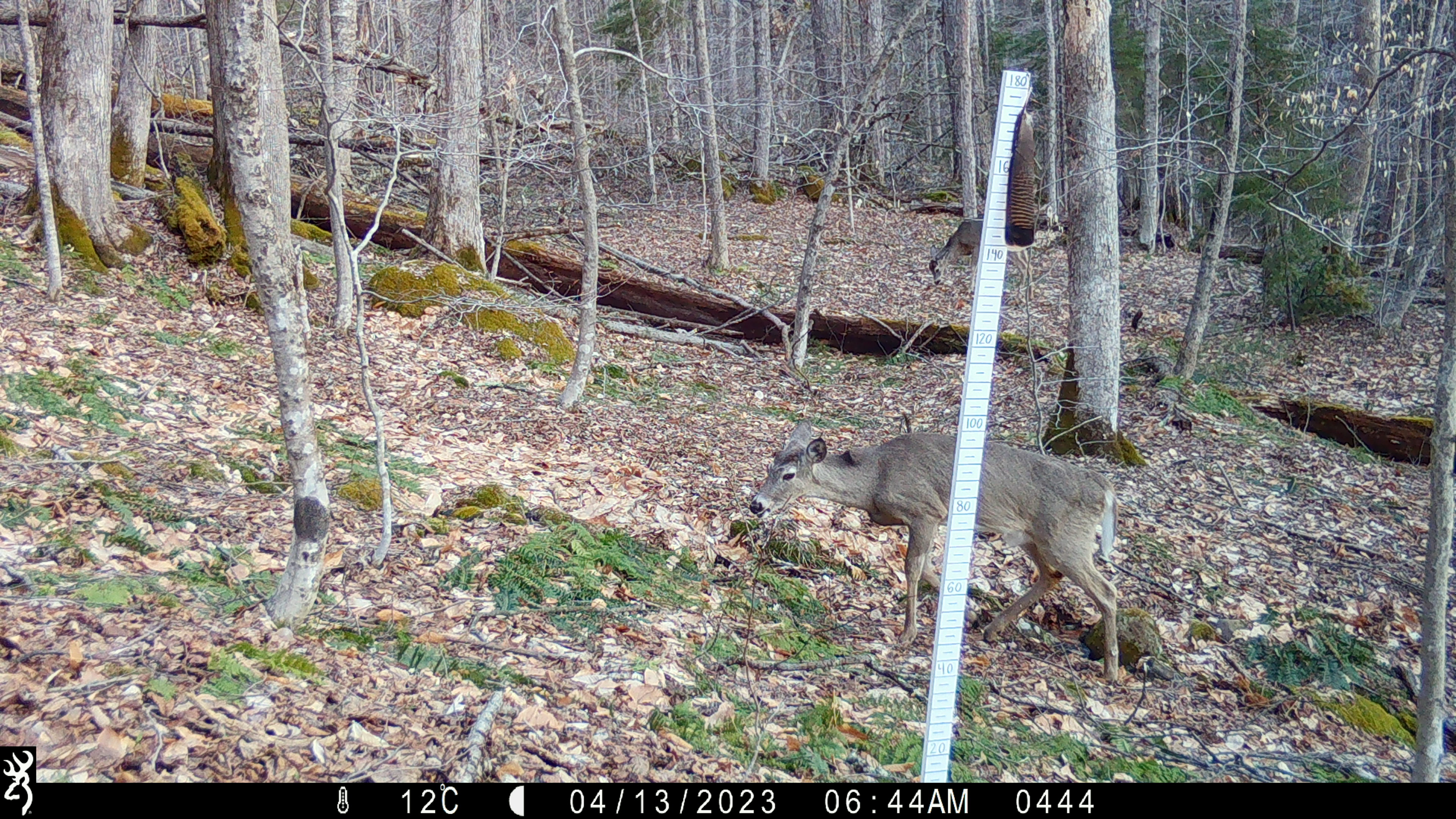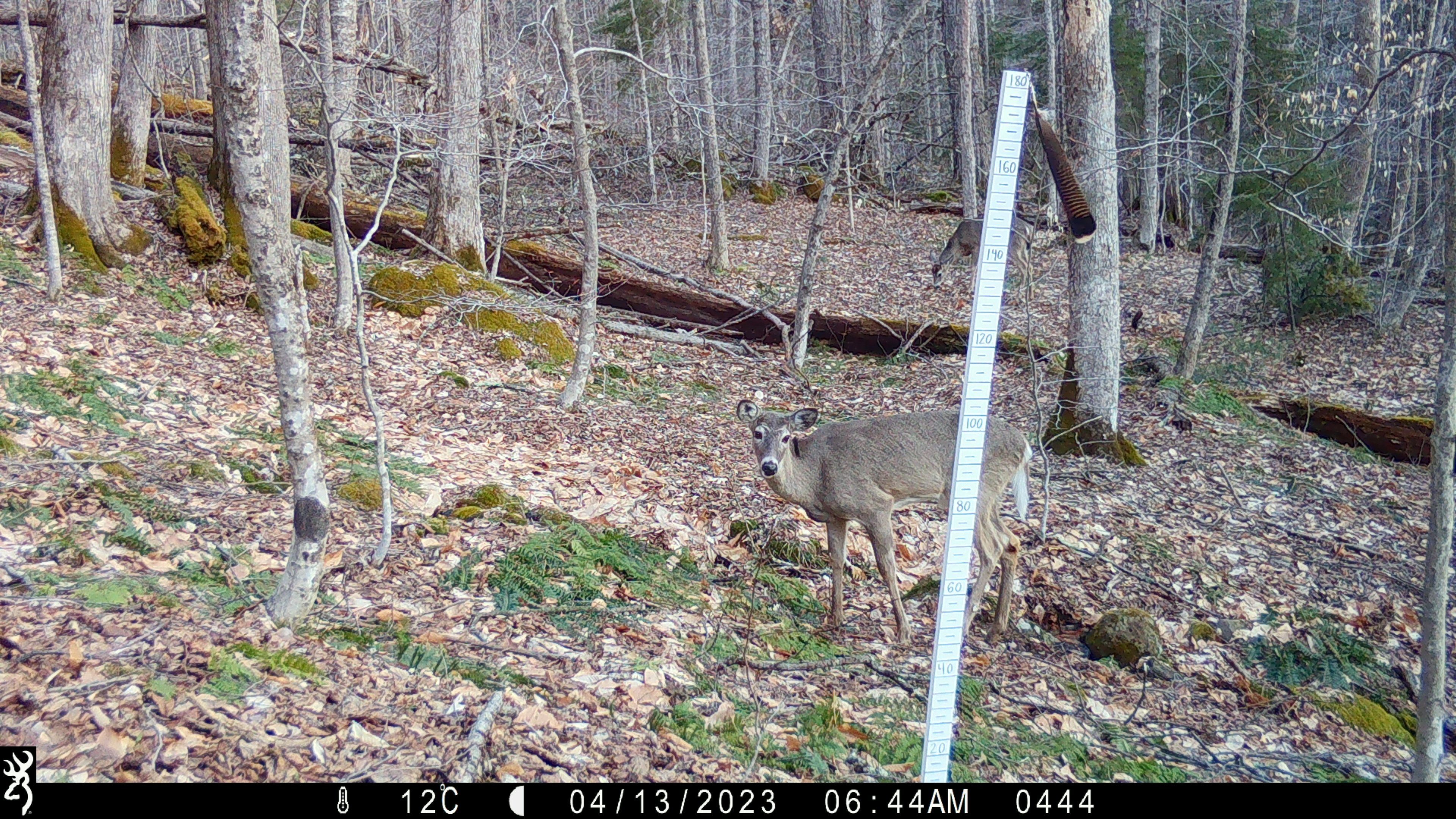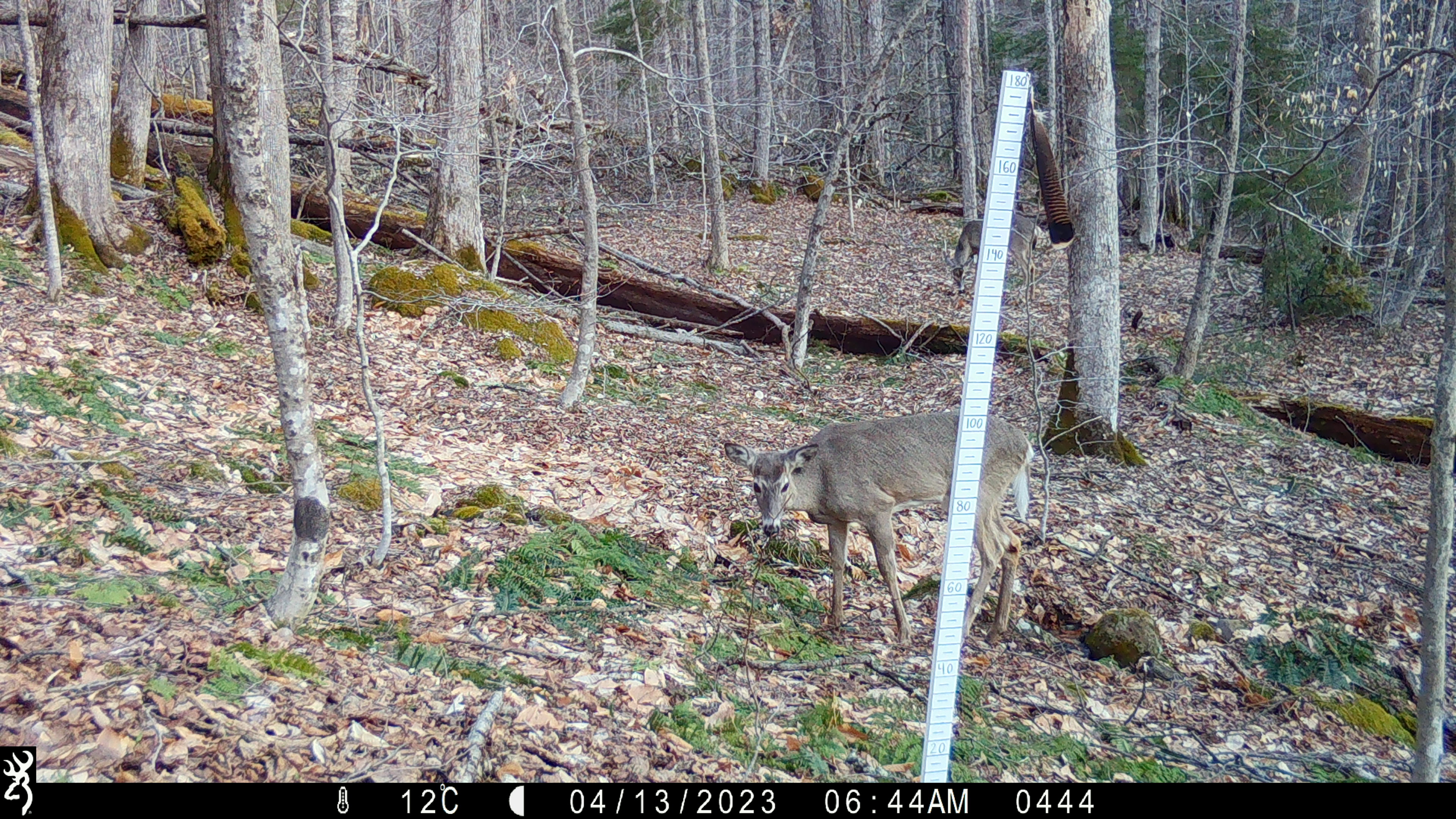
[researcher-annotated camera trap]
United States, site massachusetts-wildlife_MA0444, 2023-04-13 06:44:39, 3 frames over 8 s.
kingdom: Animalia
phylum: Chordata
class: Mammalia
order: Artiodactyla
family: Cervidae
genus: Odocoileus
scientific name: Odocoileus virginianus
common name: white-tailed deer